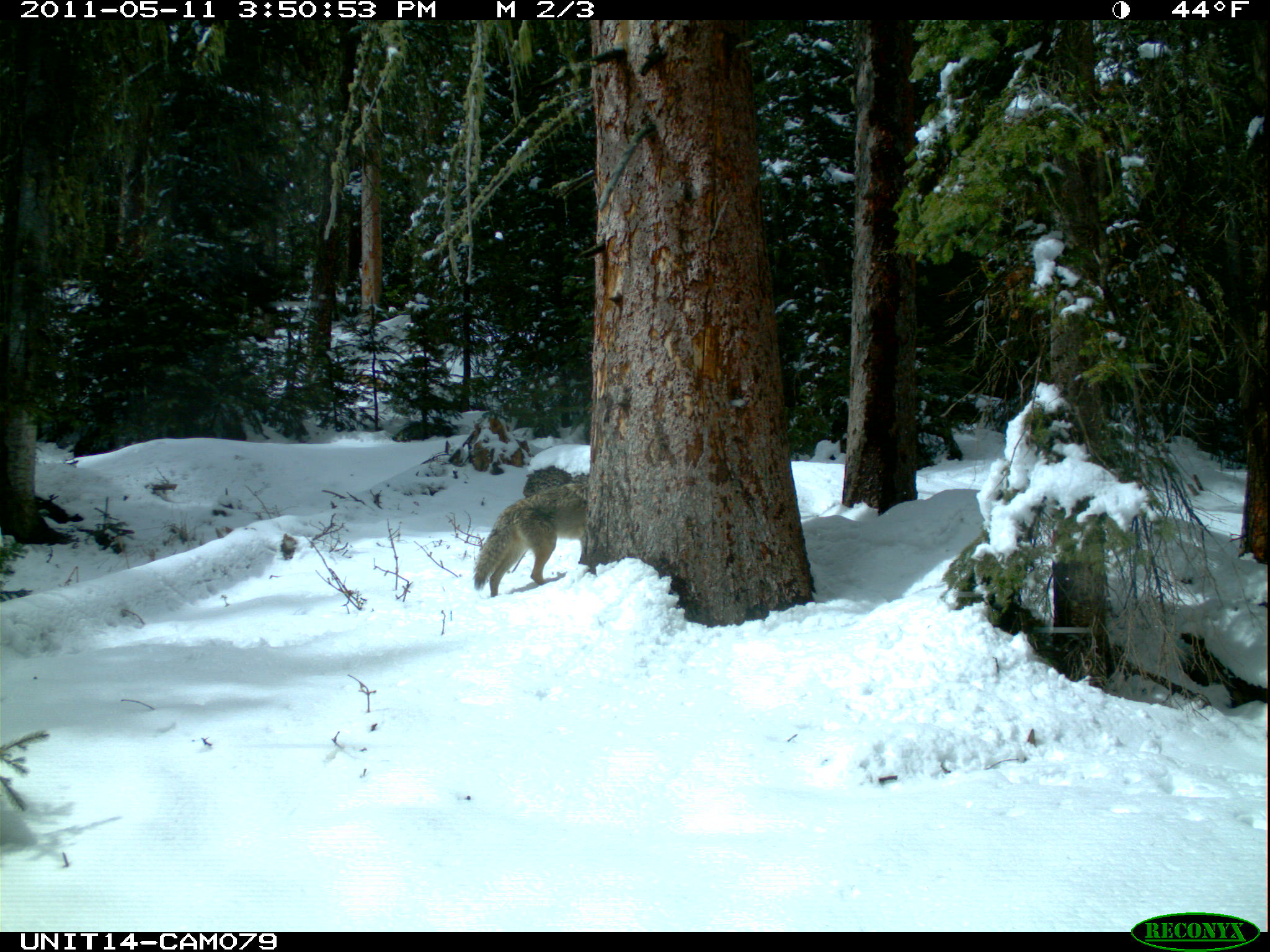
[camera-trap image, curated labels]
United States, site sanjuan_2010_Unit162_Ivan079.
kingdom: Animalia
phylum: Chordata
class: Mammalia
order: Carnivora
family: Canidae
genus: Canis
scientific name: Canis latrans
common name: coyote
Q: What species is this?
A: Canis latrans (coyote).